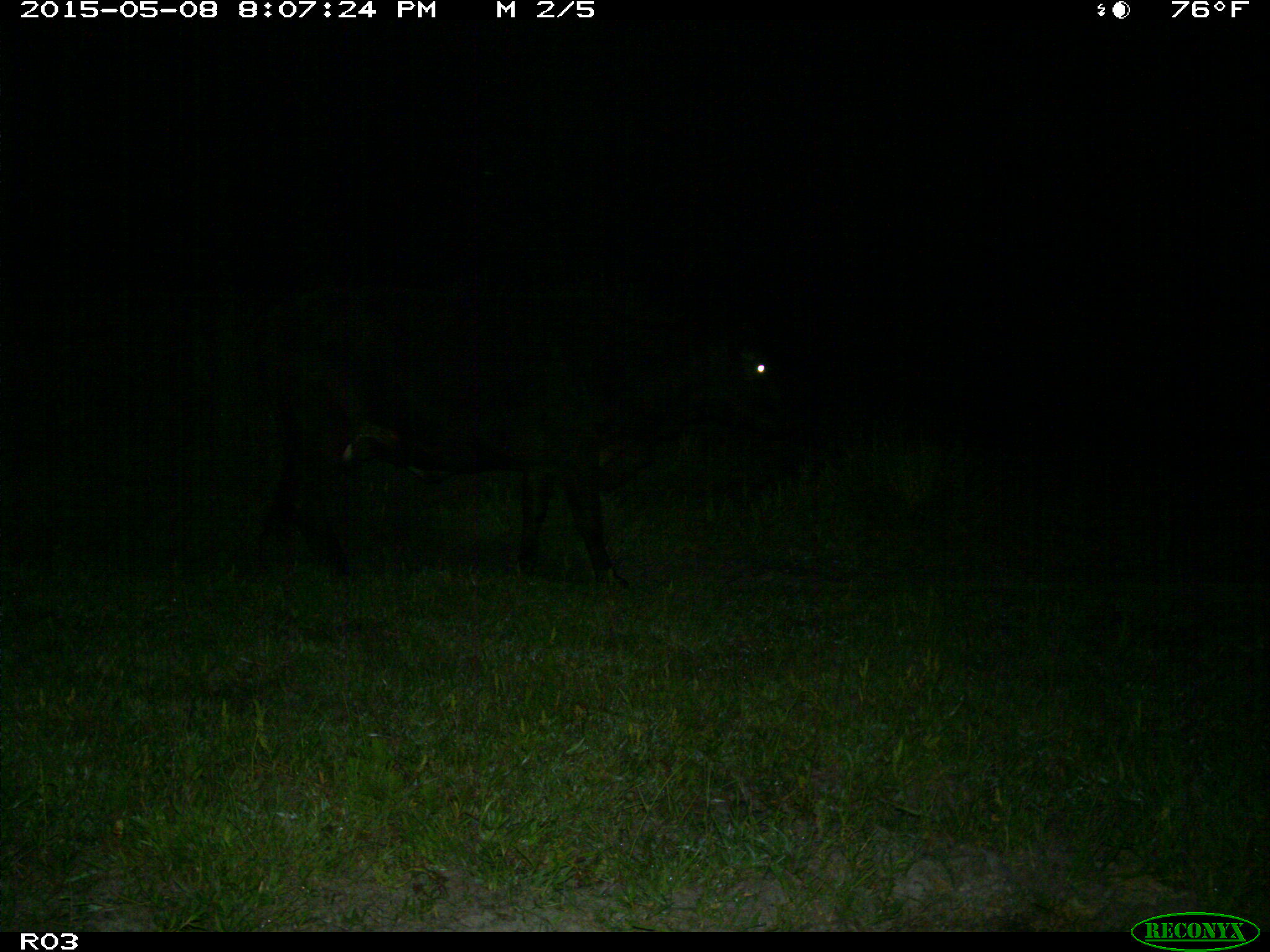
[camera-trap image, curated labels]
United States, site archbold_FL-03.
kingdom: Animalia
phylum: Chordata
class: Mammalia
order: Artiodactyla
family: Bovidae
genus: Bos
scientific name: Bos taurus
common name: domestic cow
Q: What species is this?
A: Bos taurus (domestic cow).